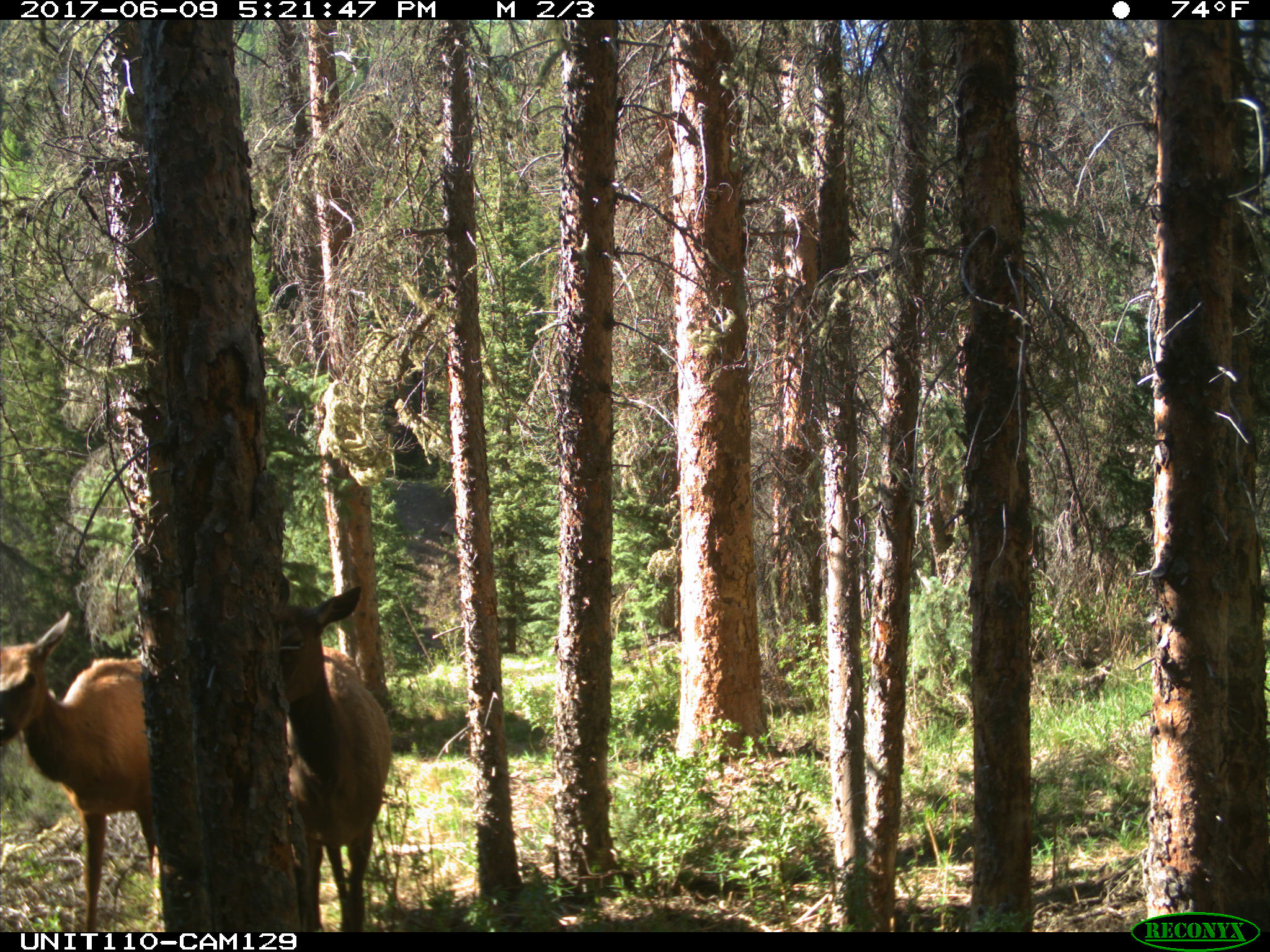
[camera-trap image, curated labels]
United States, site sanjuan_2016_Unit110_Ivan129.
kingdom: Animalia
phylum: Chordata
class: Mammalia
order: Artiodactyla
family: Cervidae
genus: Cervus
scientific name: Cervus elaphus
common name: red deer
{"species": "Cervus elaphus (red deer)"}